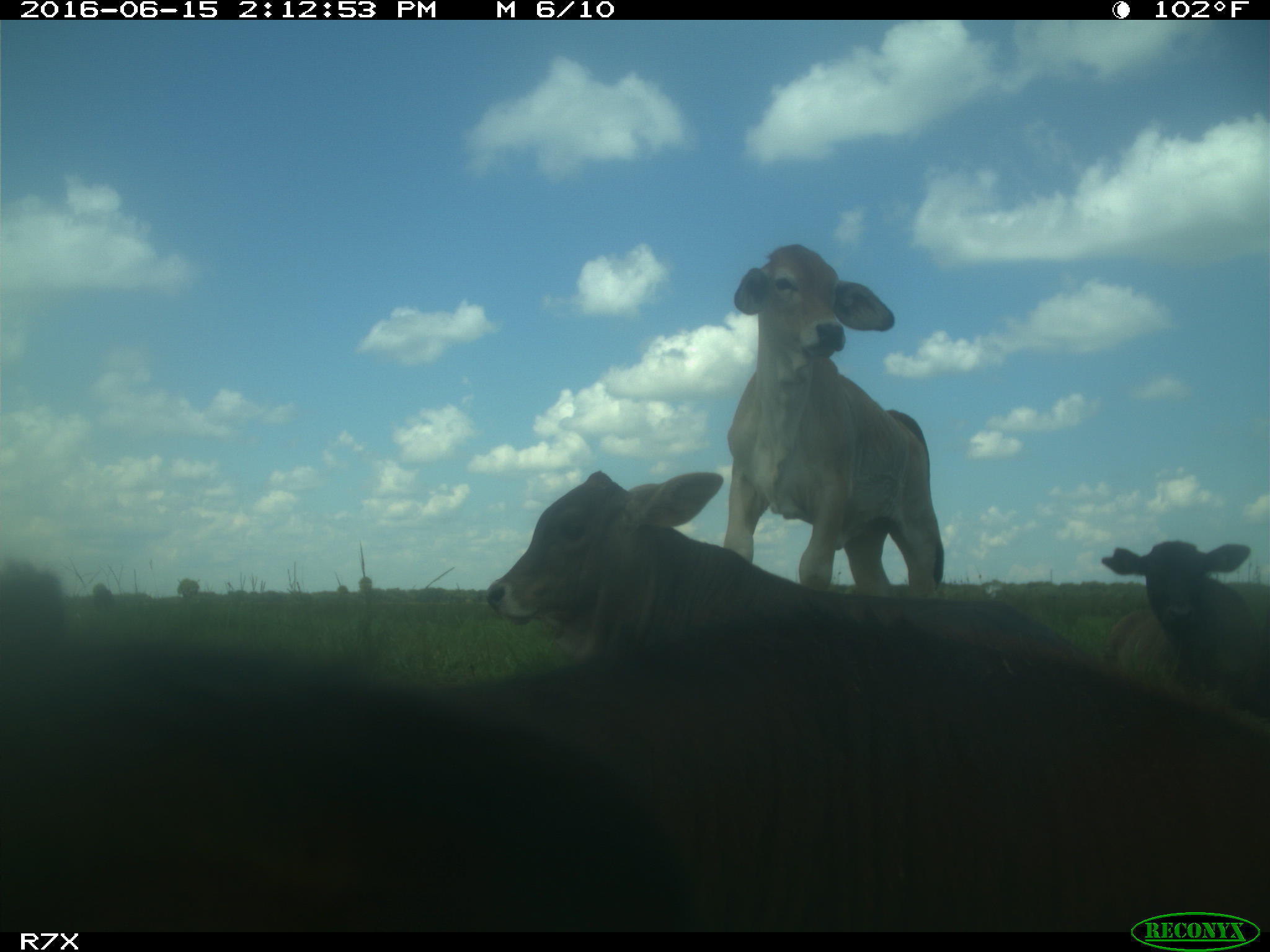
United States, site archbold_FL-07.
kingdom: Animalia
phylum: Chordata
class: Mammalia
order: Artiodactyla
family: Bovidae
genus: Bos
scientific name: Bos taurus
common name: domestic cow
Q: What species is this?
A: Bos taurus (domestic cow).